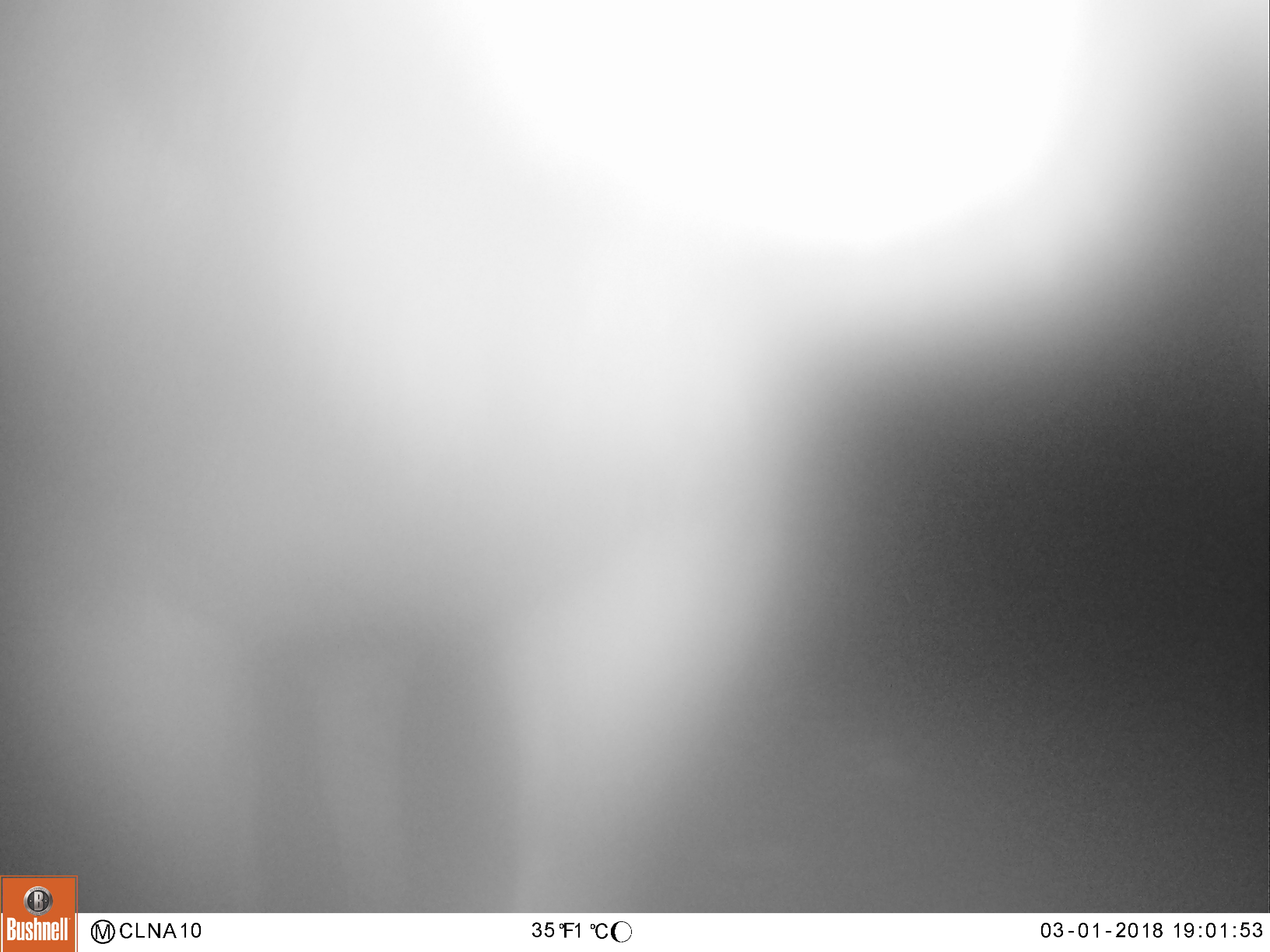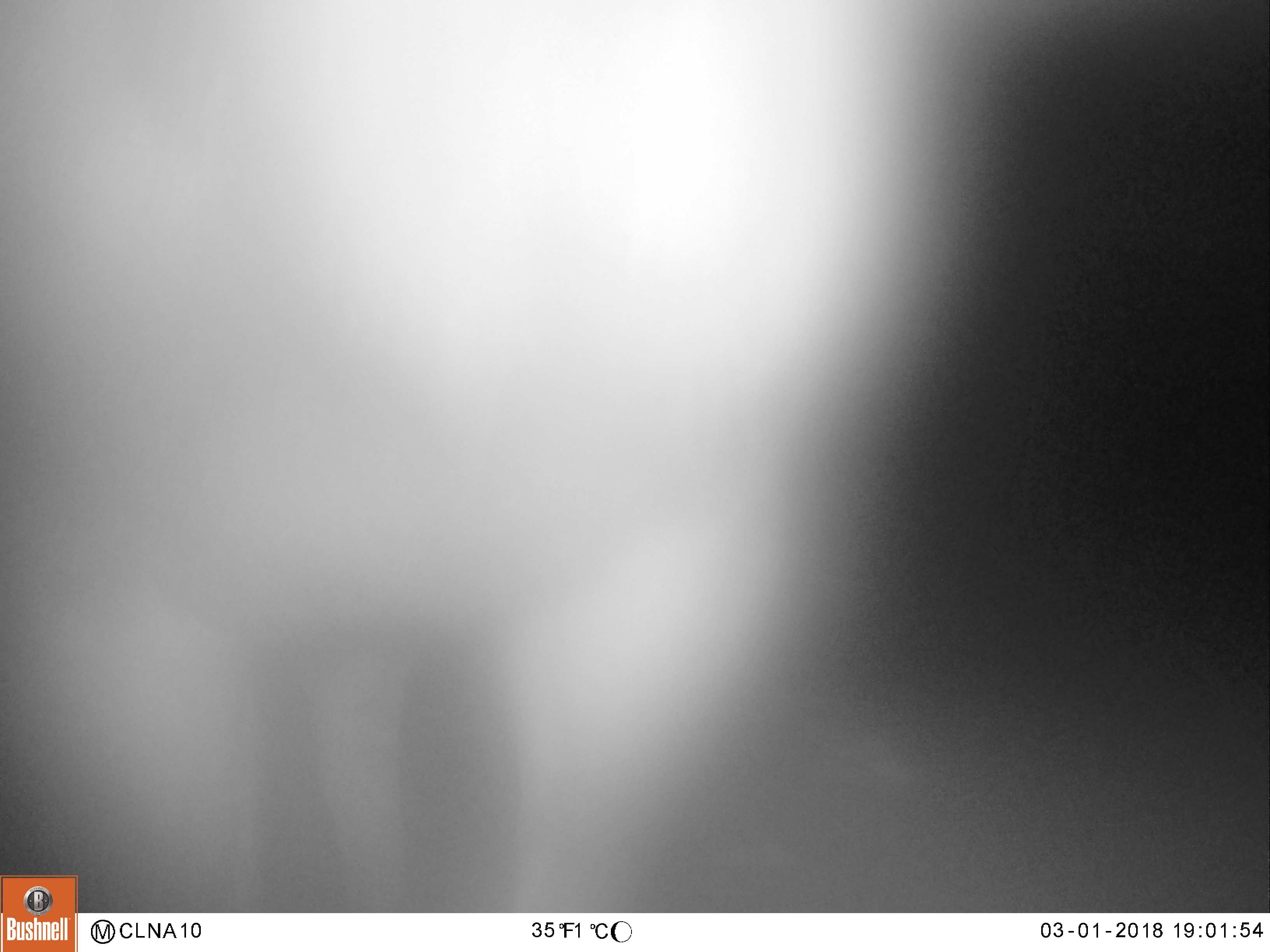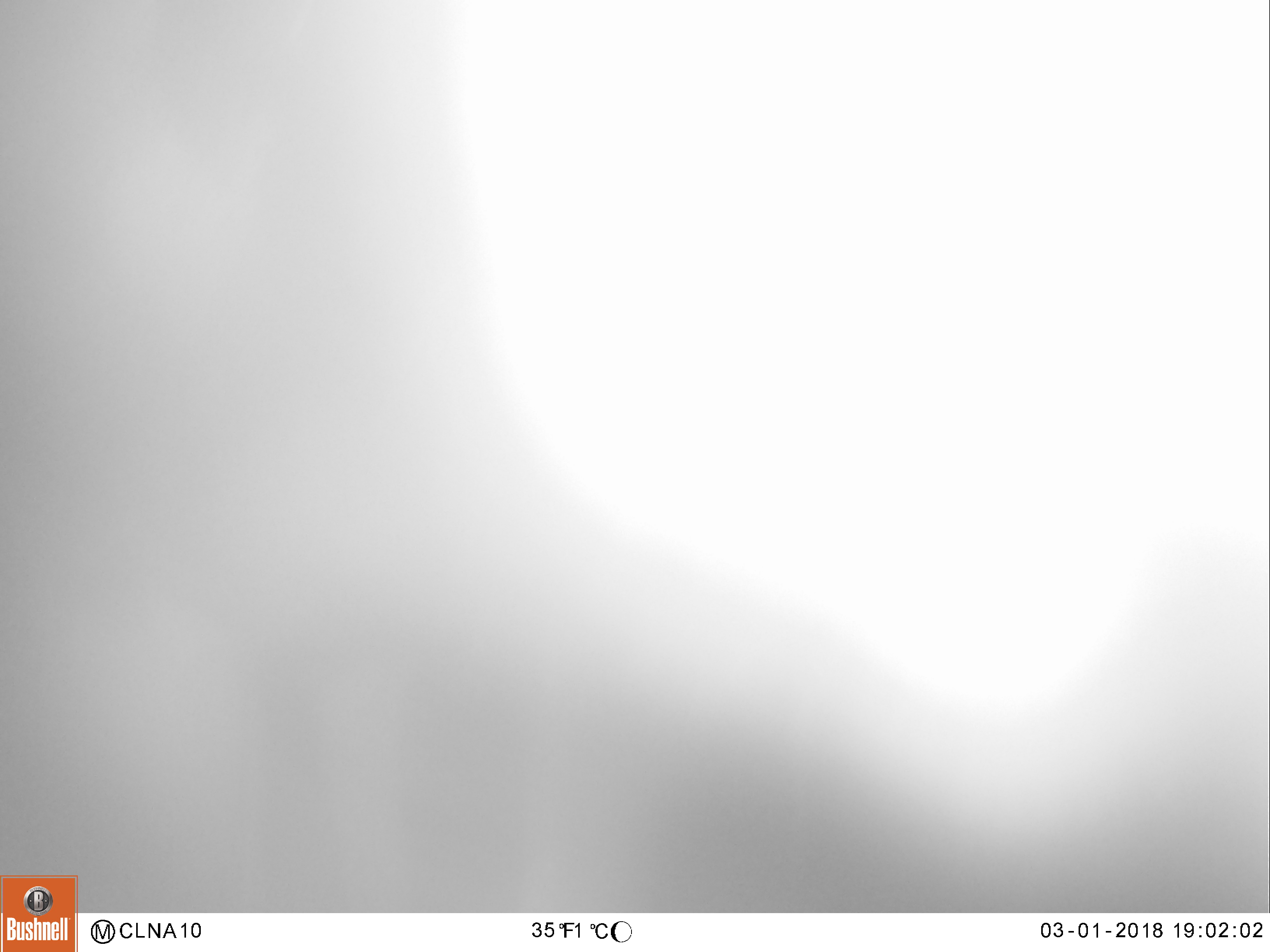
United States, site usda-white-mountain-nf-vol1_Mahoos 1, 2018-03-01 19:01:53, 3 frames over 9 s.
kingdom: Animalia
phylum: Chordata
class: Mammalia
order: Artiodactyla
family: Cervidae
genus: Alces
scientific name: Alces alces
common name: moose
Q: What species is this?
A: Moose (Alces alces).